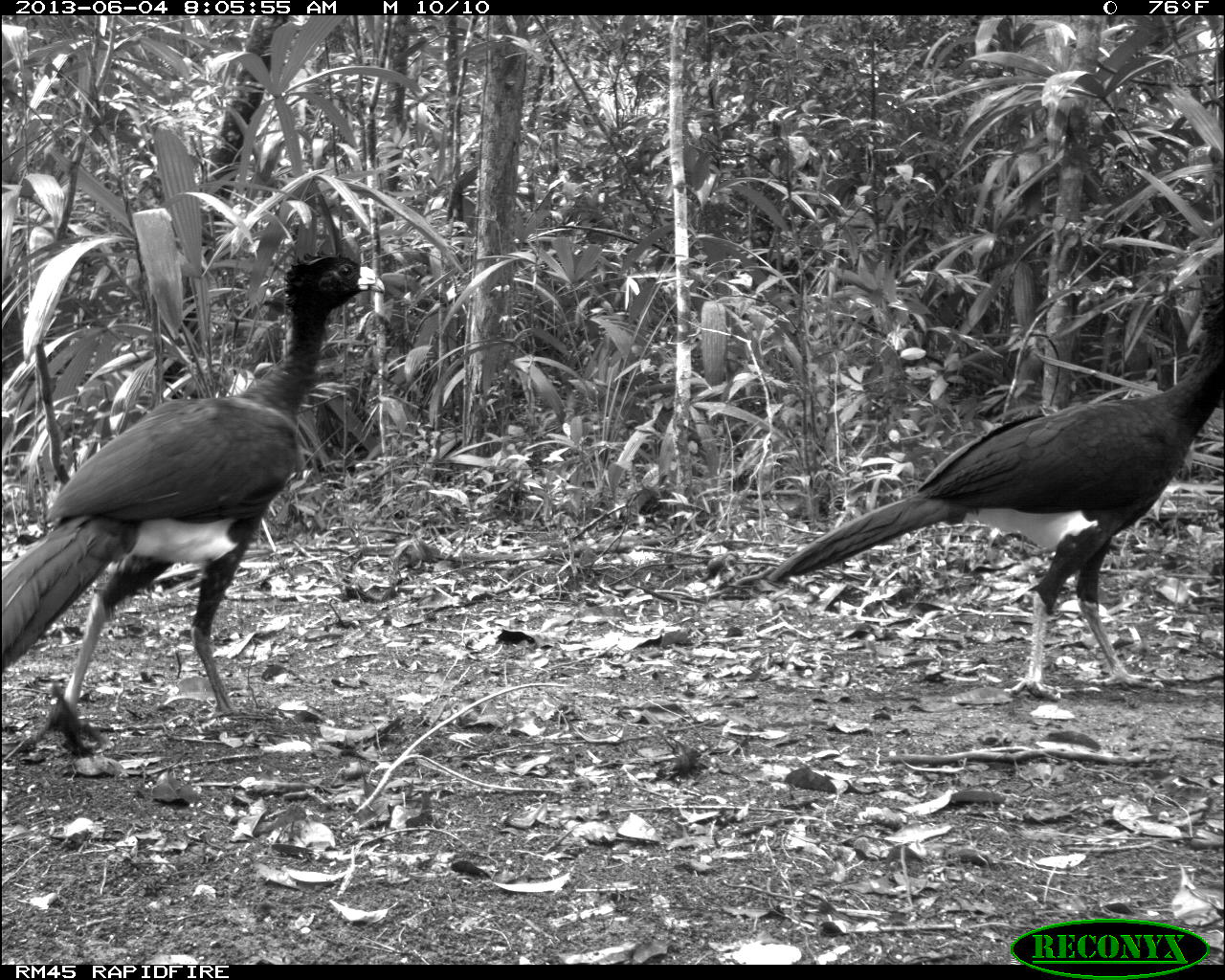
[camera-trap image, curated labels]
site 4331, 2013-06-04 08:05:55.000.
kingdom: Animalia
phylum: Chordata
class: Aves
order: Galliformes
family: Cracidae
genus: Crax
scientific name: Crax rubra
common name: great curassow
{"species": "Crax rubra (great curassow)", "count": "6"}